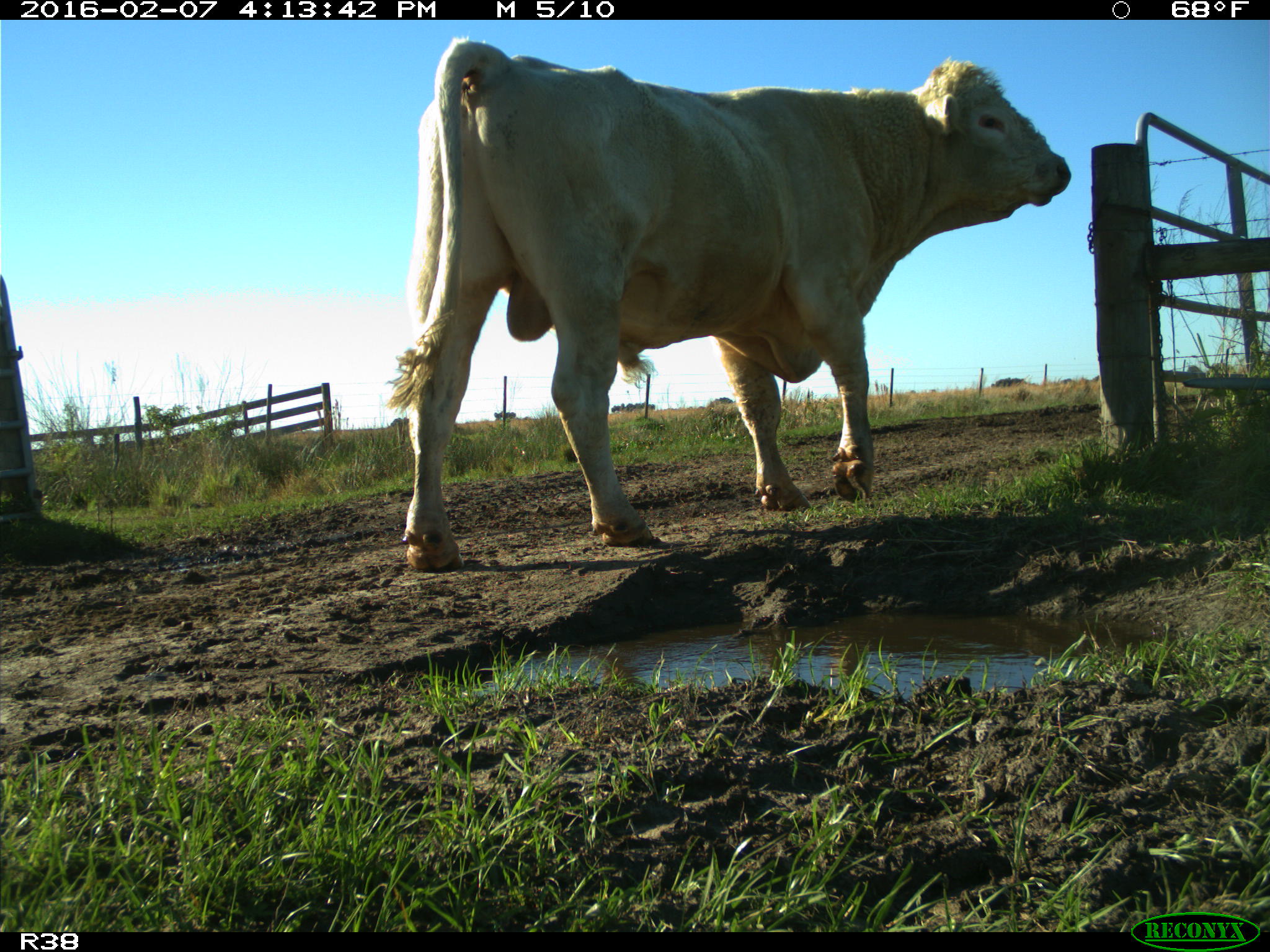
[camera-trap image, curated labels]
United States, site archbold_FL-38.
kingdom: Animalia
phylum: Chordata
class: Mammalia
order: Artiodactyla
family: Bovidae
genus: Bos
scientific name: Bos taurus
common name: domestic cow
Bos taurus (domestic cow).